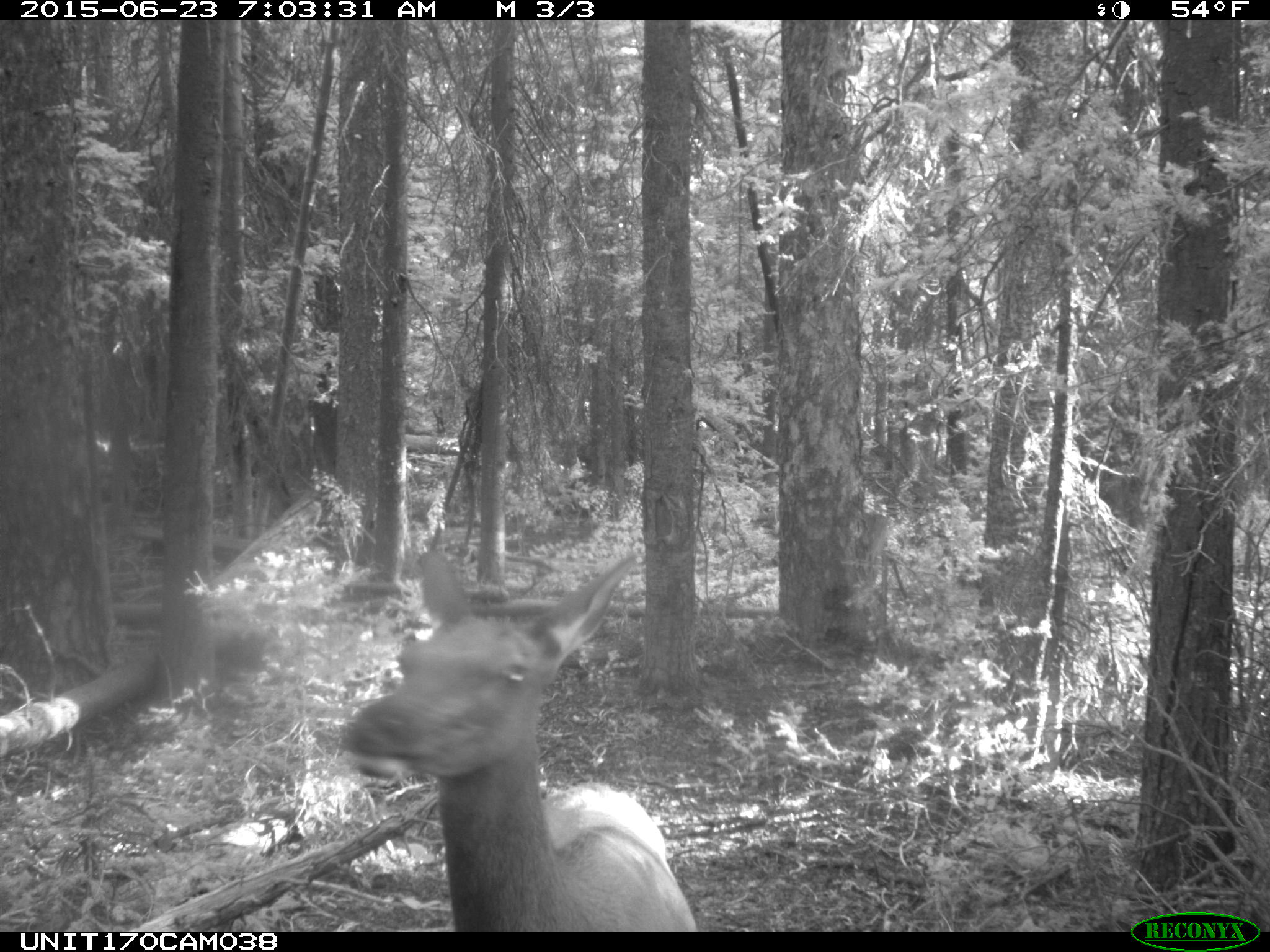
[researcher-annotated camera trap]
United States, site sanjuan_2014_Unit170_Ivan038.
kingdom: Animalia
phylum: Chordata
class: Mammalia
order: Artiodactyla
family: Cervidae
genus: Cervus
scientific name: Cervus elaphus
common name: red deer